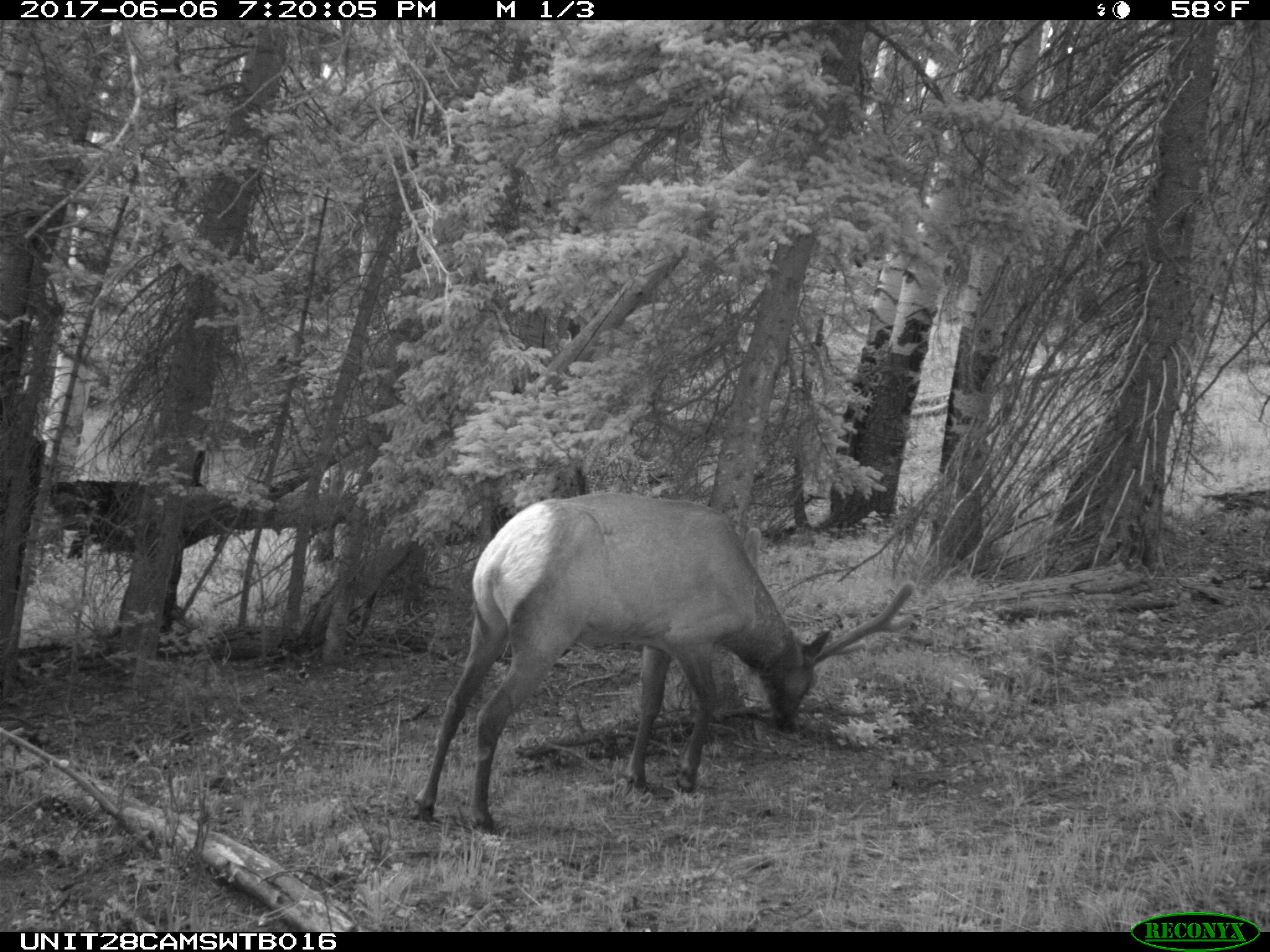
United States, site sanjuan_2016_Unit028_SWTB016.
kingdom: Animalia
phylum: Chordata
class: Mammalia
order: Artiodactyla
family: Cervidae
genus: Cervus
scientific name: Cervus elaphus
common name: red deer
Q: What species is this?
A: Cervus elaphus (red deer).